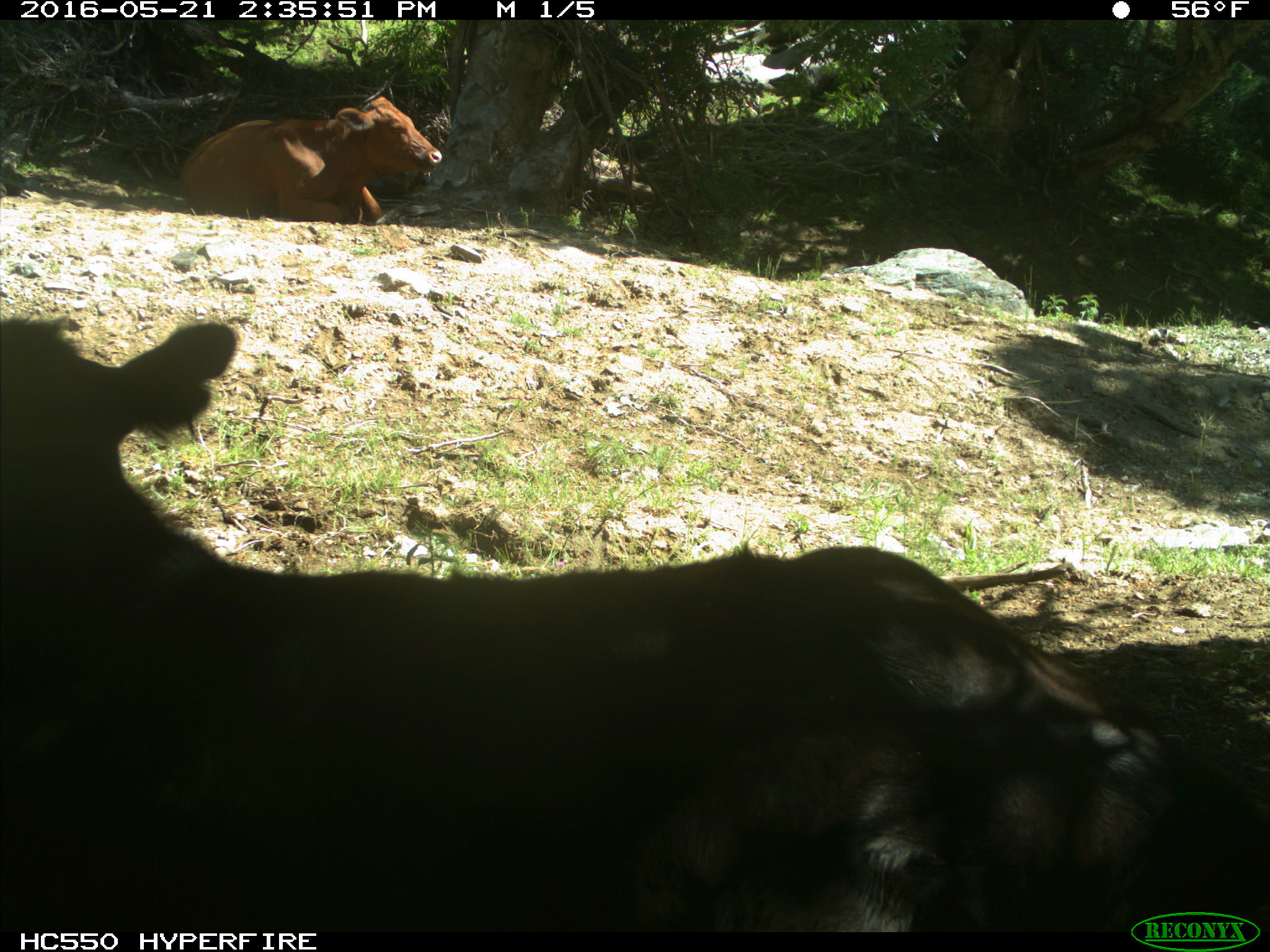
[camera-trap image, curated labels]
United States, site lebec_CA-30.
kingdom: Animalia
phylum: Chordata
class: Mammalia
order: Artiodactyla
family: Bovidae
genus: Bos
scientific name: Bos taurus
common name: domestic cow